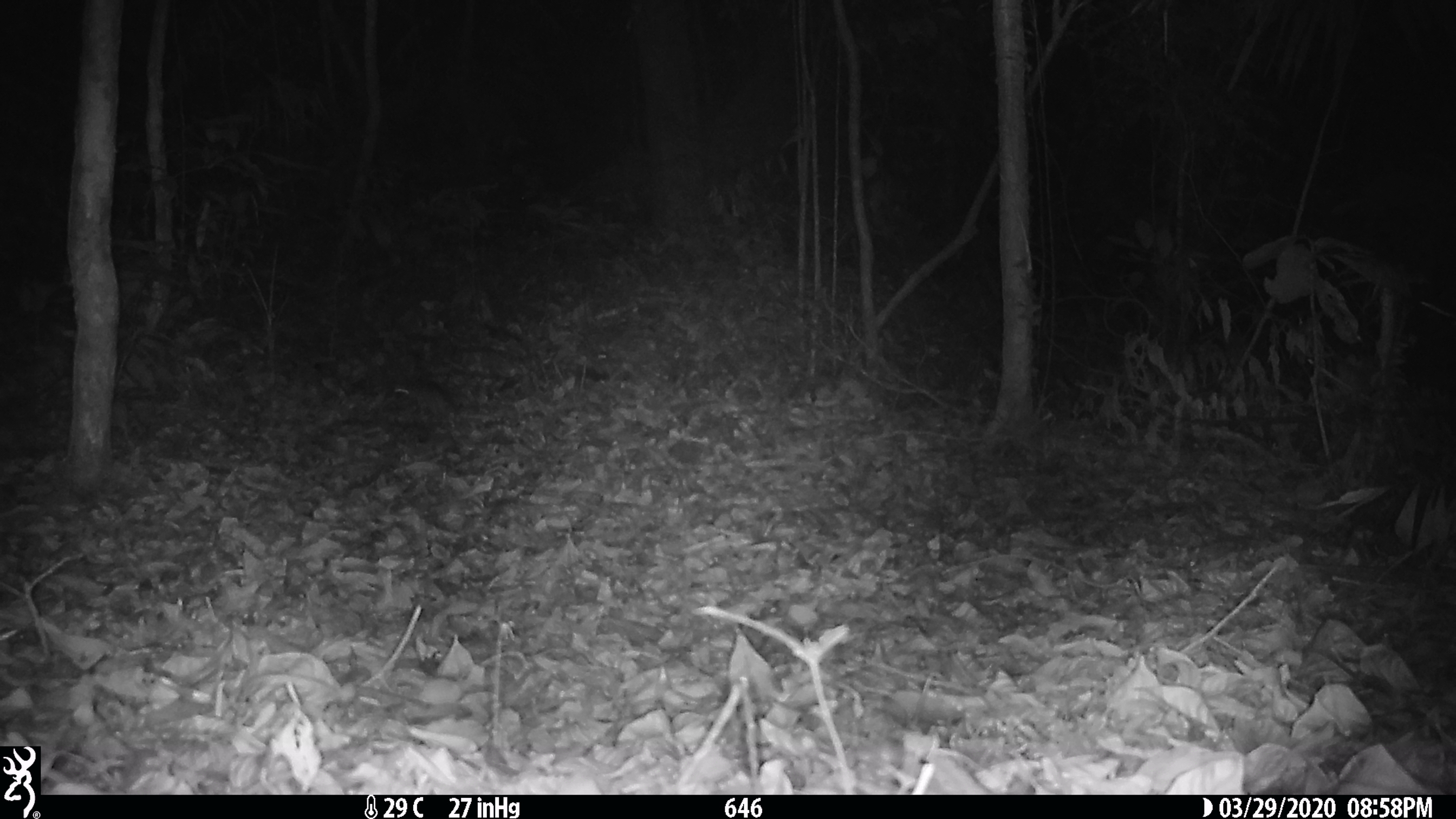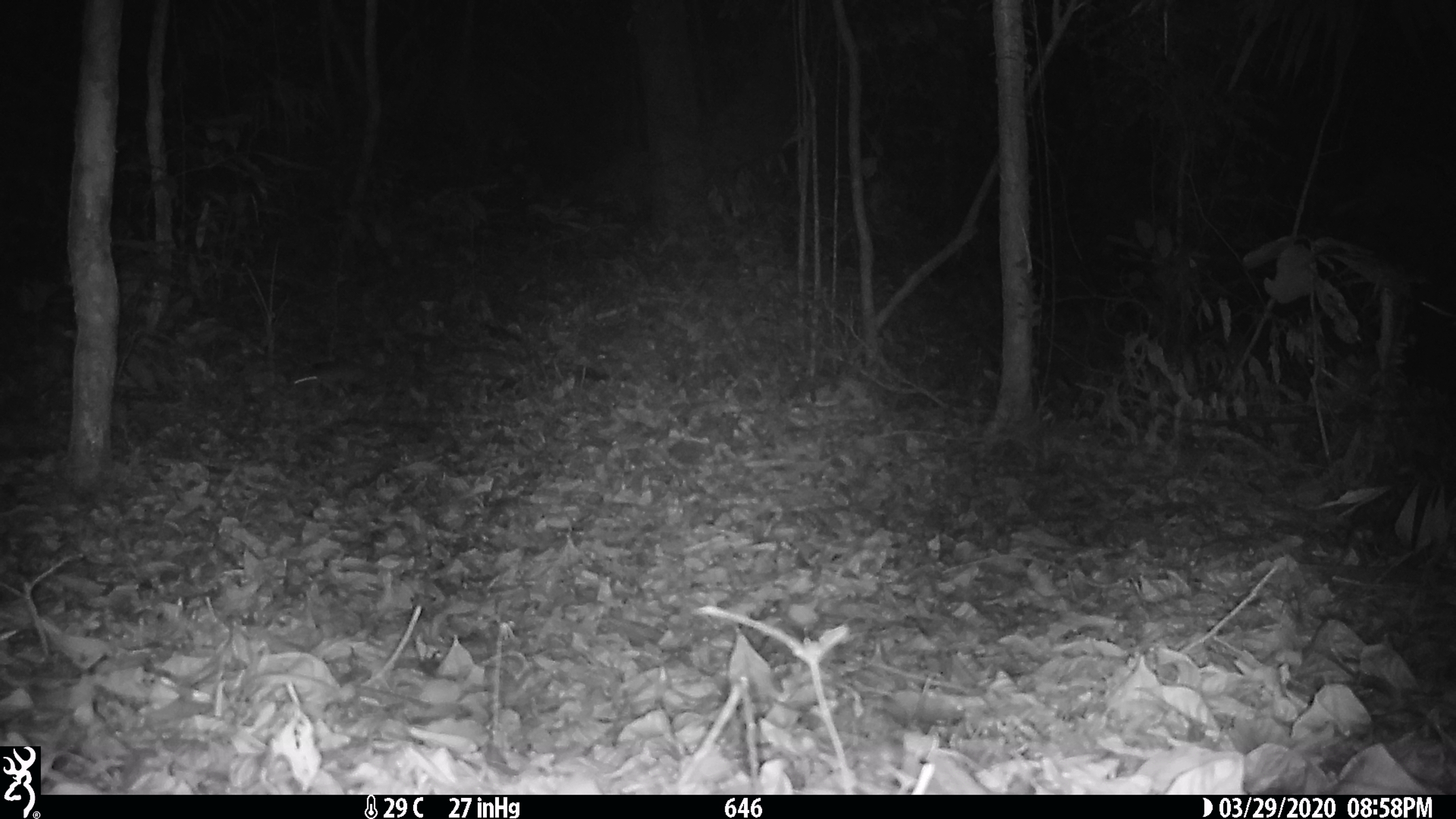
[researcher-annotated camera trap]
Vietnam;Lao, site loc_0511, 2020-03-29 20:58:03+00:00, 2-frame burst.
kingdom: Animalia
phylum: Chordata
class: Mammalia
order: Rodentia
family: Muridae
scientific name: Muridae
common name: old-world mice and rats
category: unidentified murid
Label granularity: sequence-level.